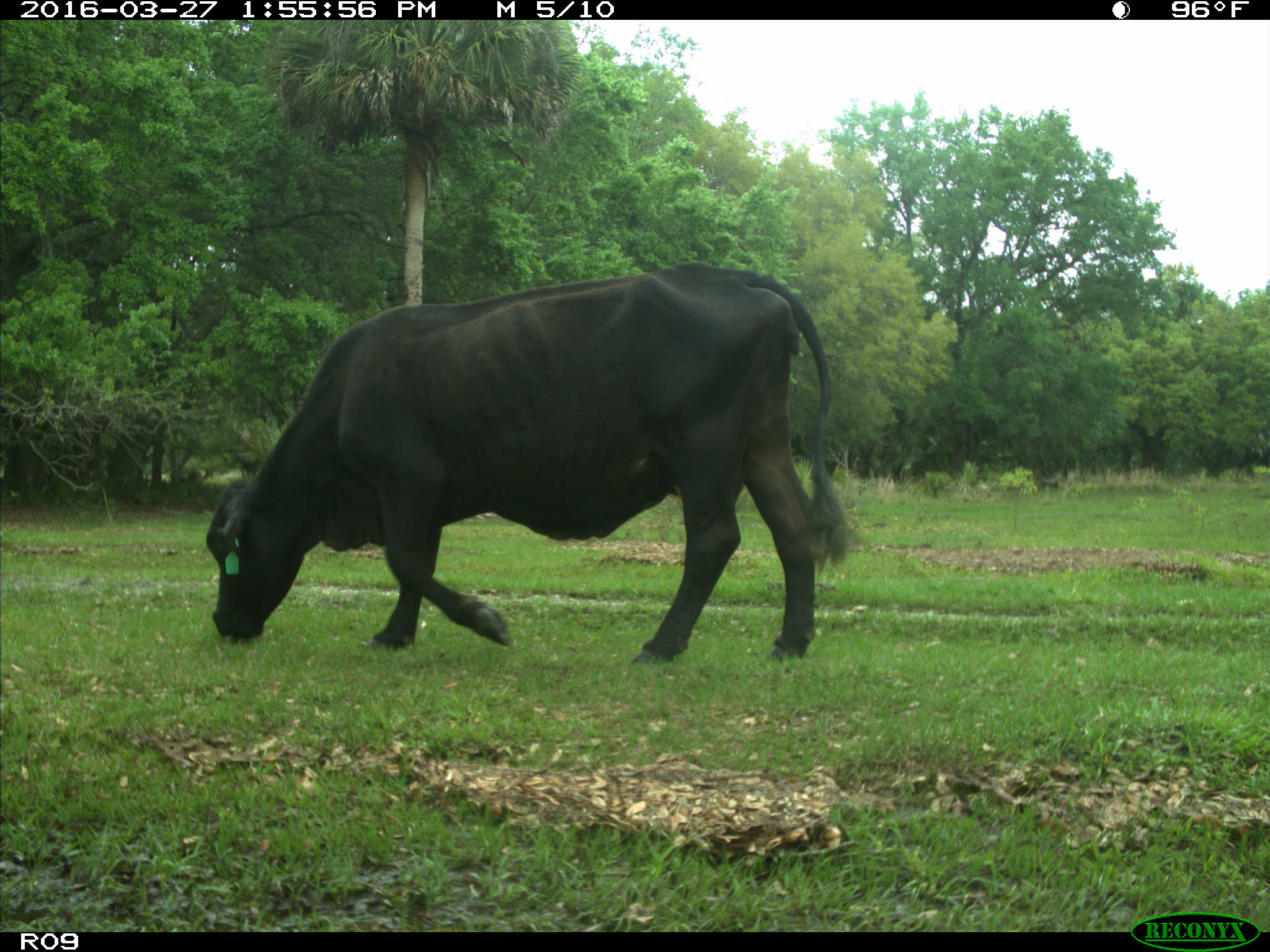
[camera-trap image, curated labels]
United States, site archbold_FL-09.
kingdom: Animalia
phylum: Chordata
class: Mammalia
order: Artiodactyla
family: Bovidae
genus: Bos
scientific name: Bos taurus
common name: domestic cow